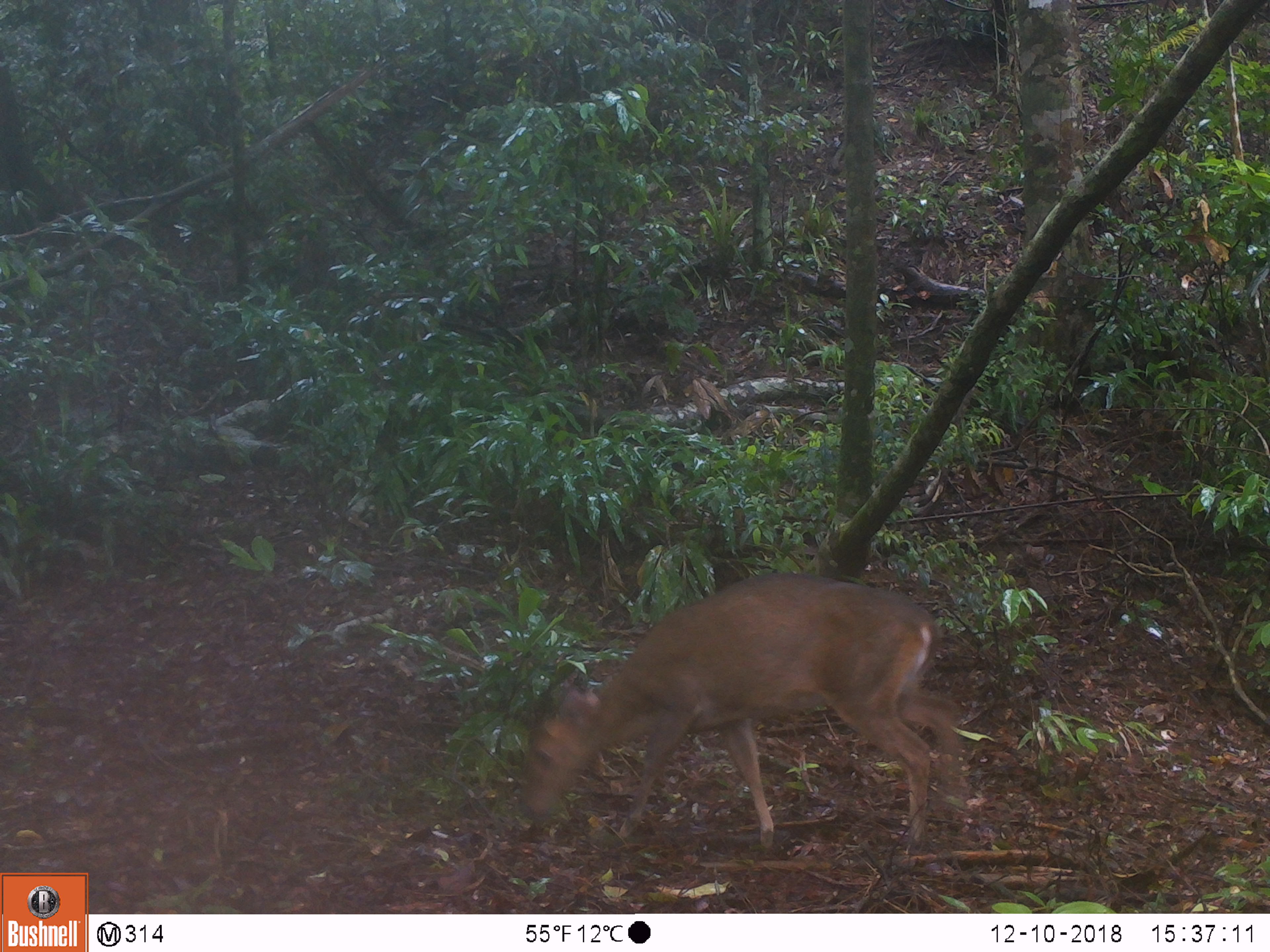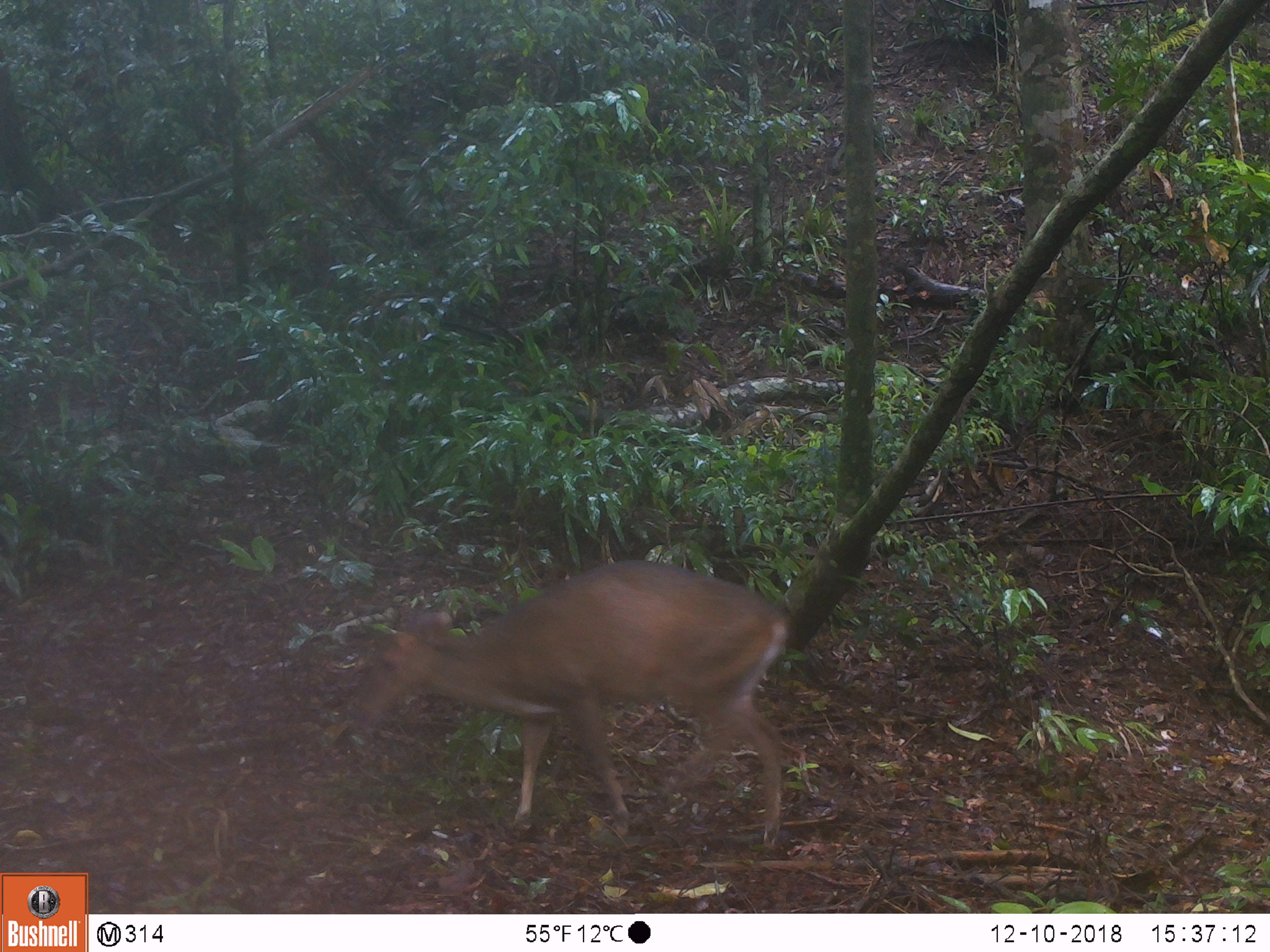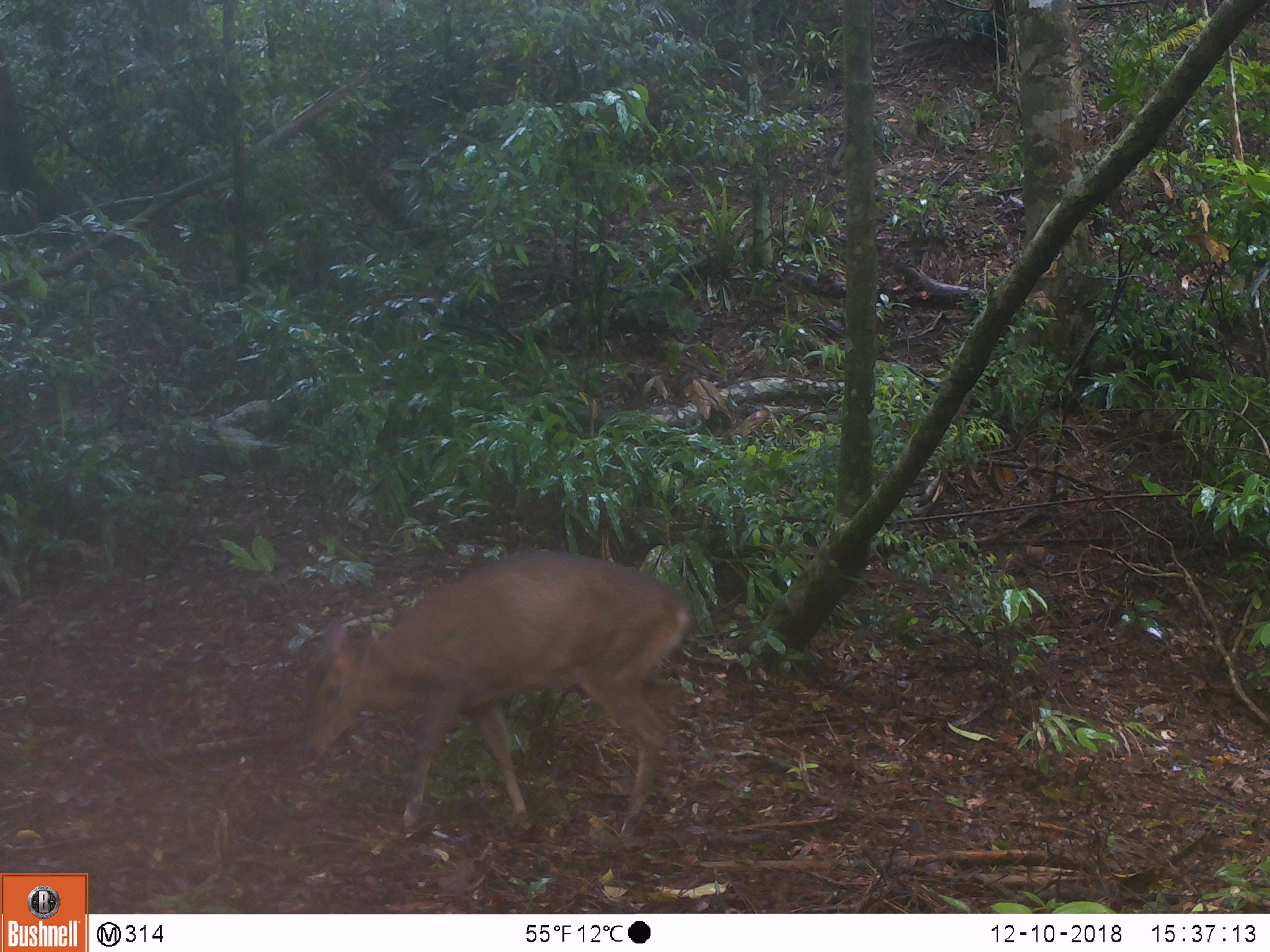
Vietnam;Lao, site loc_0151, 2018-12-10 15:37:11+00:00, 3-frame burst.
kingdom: Animalia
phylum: Chordata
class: Mammalia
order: Artiodactyla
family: Cervidae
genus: Muntiacus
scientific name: Muntiacus vuquangensis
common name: large-antlered muntjac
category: large antlered muntjac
Large antlered muntjac (large-antlered muntjac) (Muntiacus vuquangensis). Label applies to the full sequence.